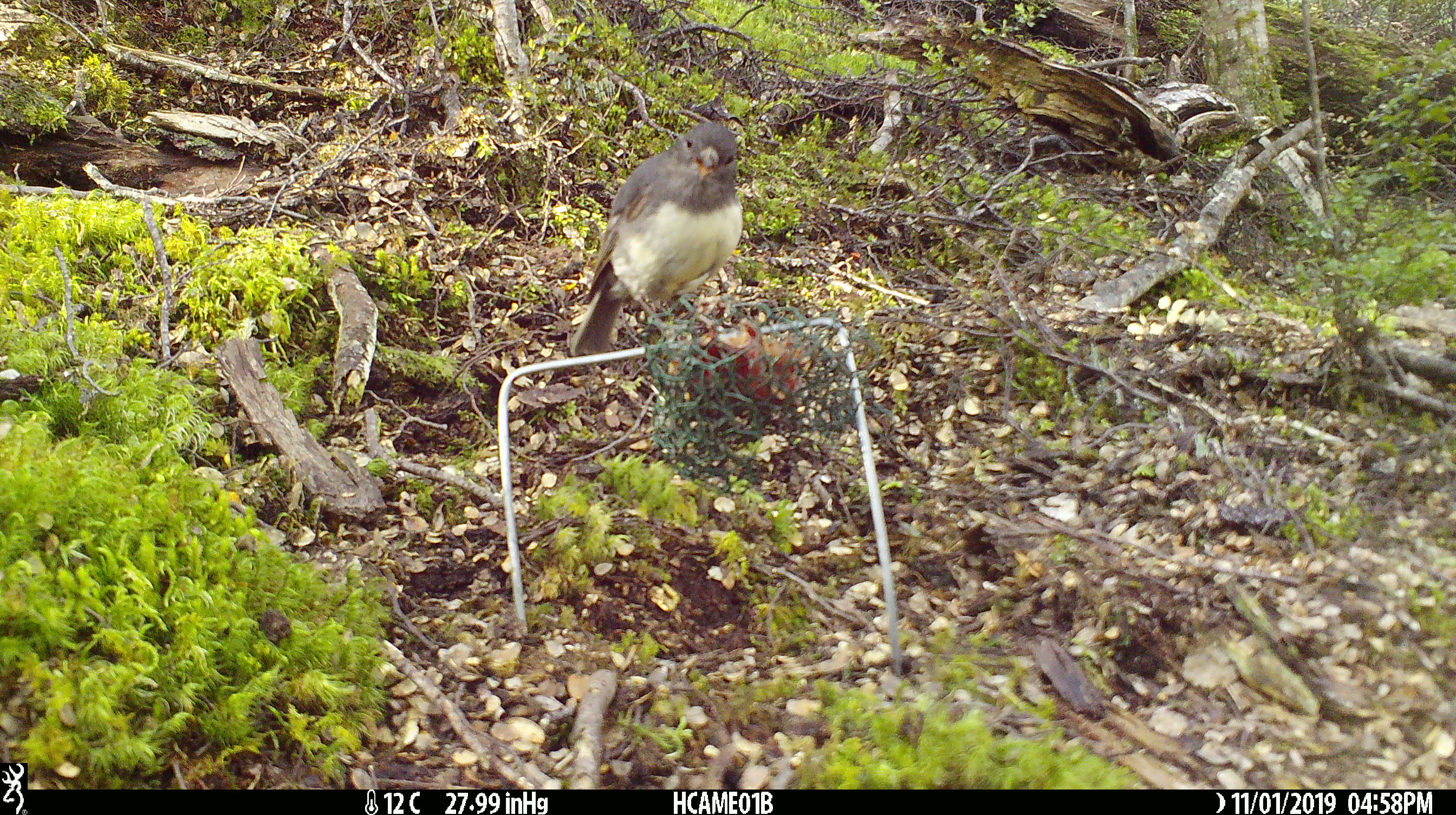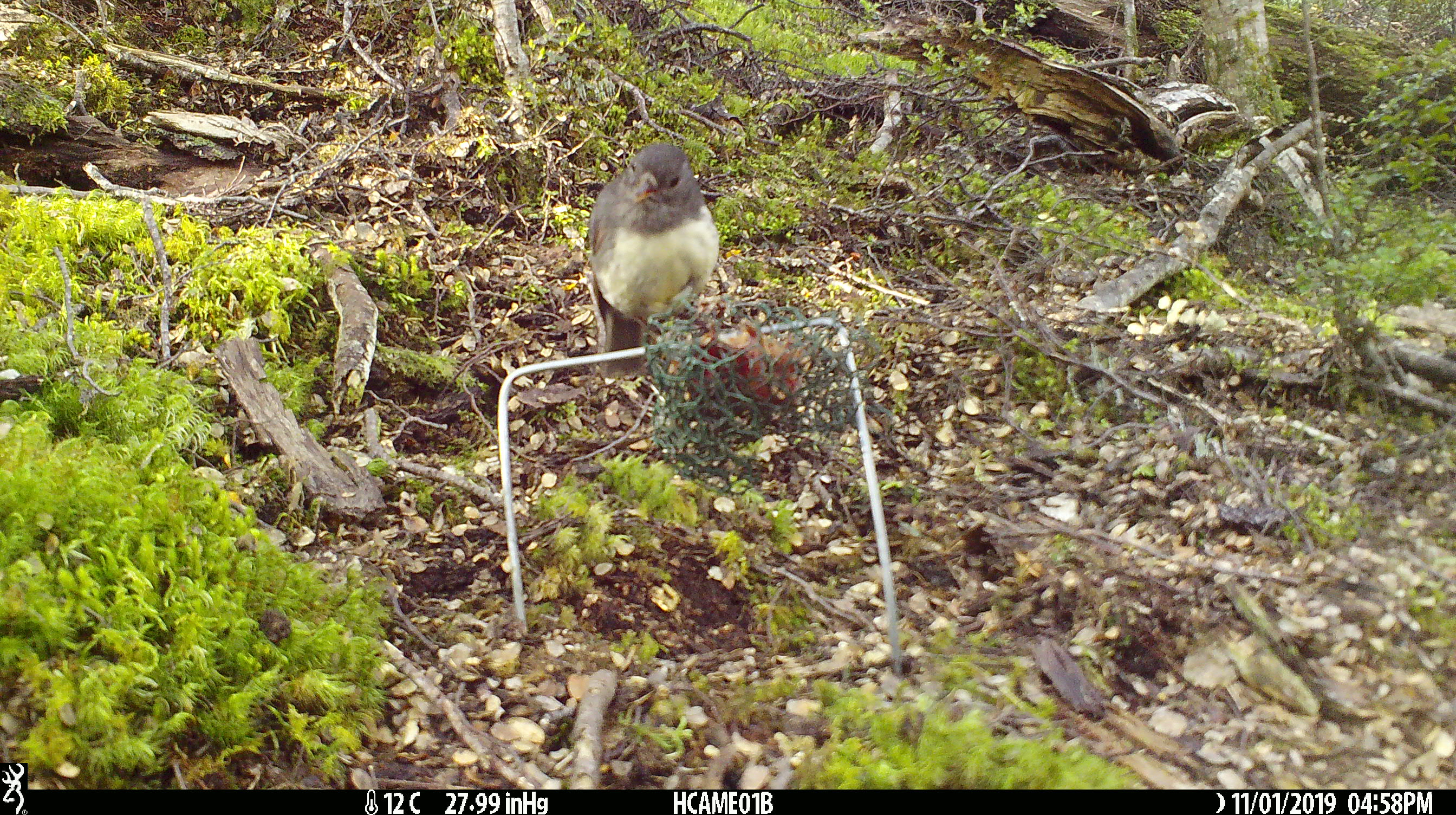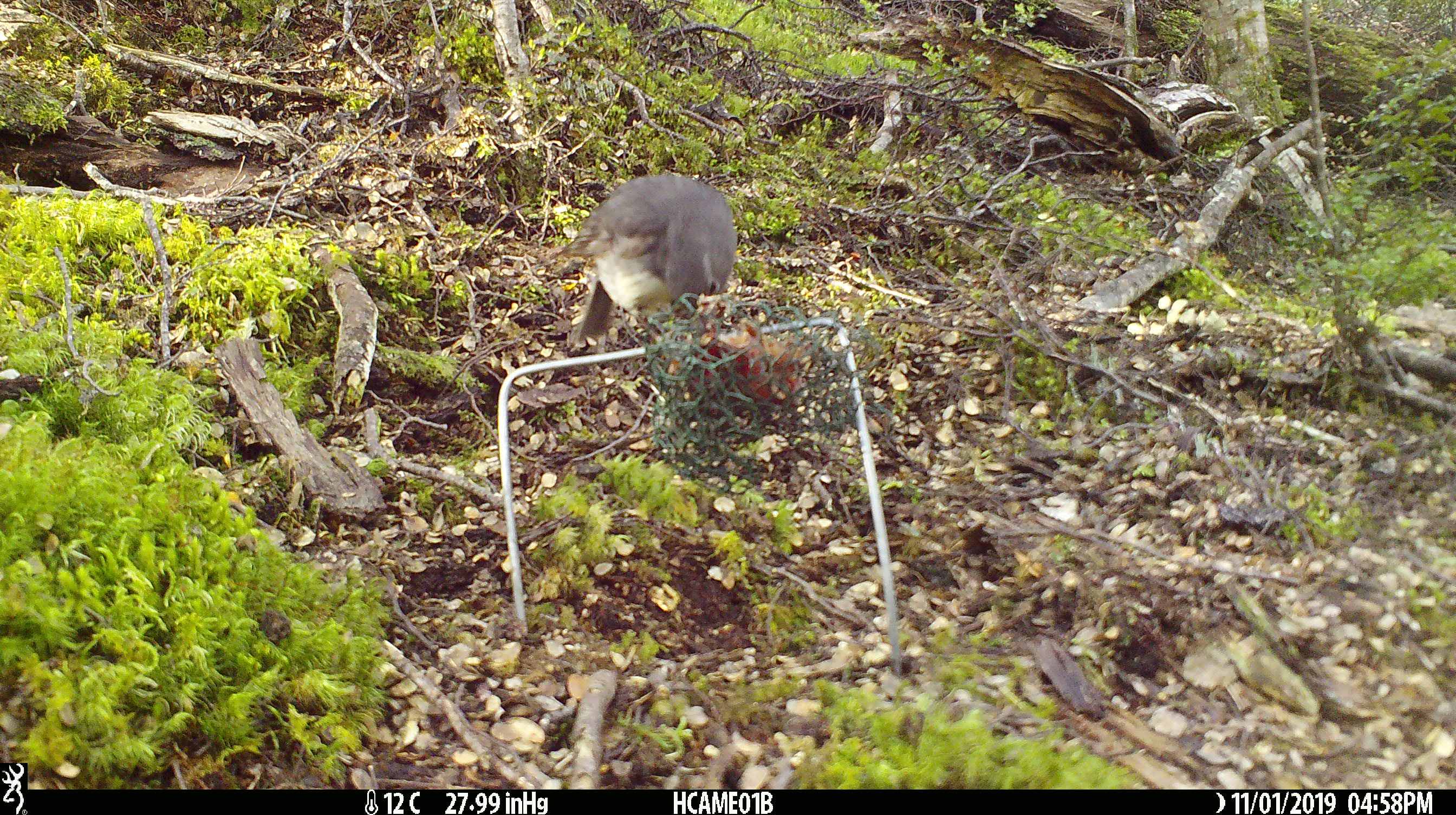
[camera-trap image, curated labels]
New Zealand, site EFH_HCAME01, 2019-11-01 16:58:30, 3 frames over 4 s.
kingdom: Animalia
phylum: Chordata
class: Aves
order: Passeriformes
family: Petroicidae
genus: Petroica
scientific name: Petroica australis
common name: new zealand robin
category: robin